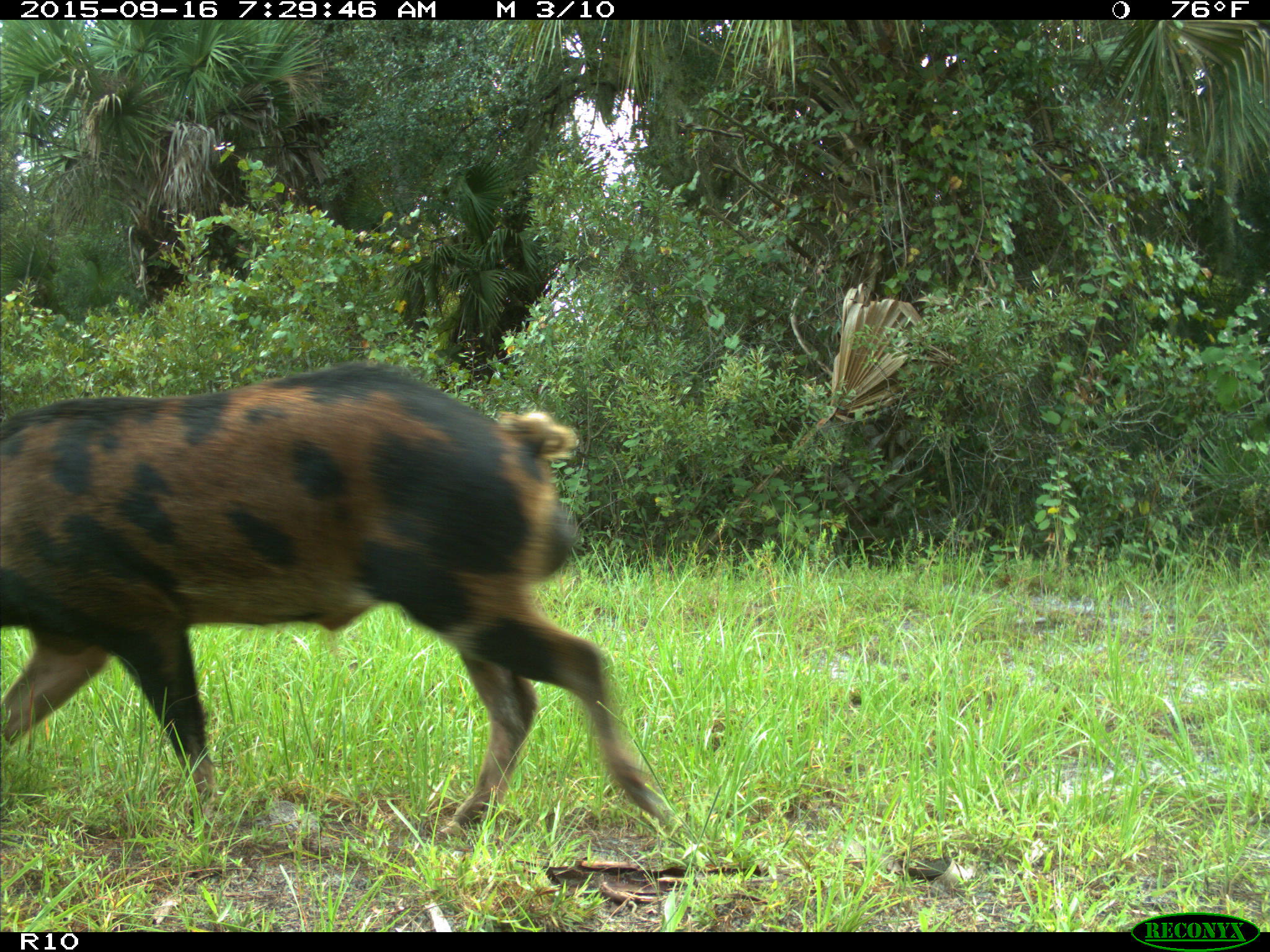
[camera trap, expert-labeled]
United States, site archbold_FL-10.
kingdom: Animalia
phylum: Chordata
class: Mammalia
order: Artiodactyla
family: Suidae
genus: Sus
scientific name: Sus scrofa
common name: wild boar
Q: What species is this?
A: Sus scrofa (wild boar).